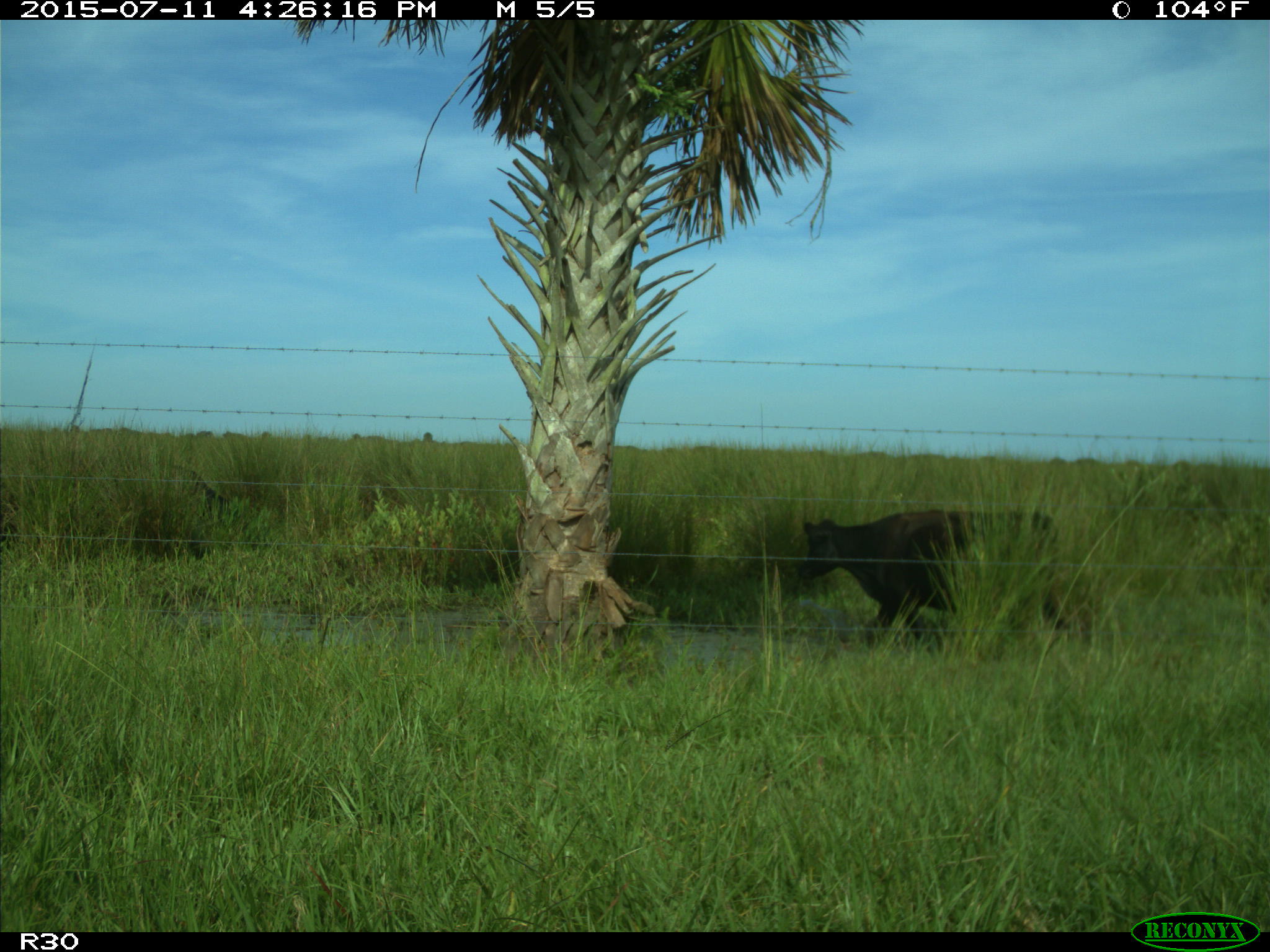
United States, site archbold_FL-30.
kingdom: Animalia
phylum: Chordata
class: Mammalia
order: Artiodactyla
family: Bovidae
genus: Bos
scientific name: Bos taurus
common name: domestic cow